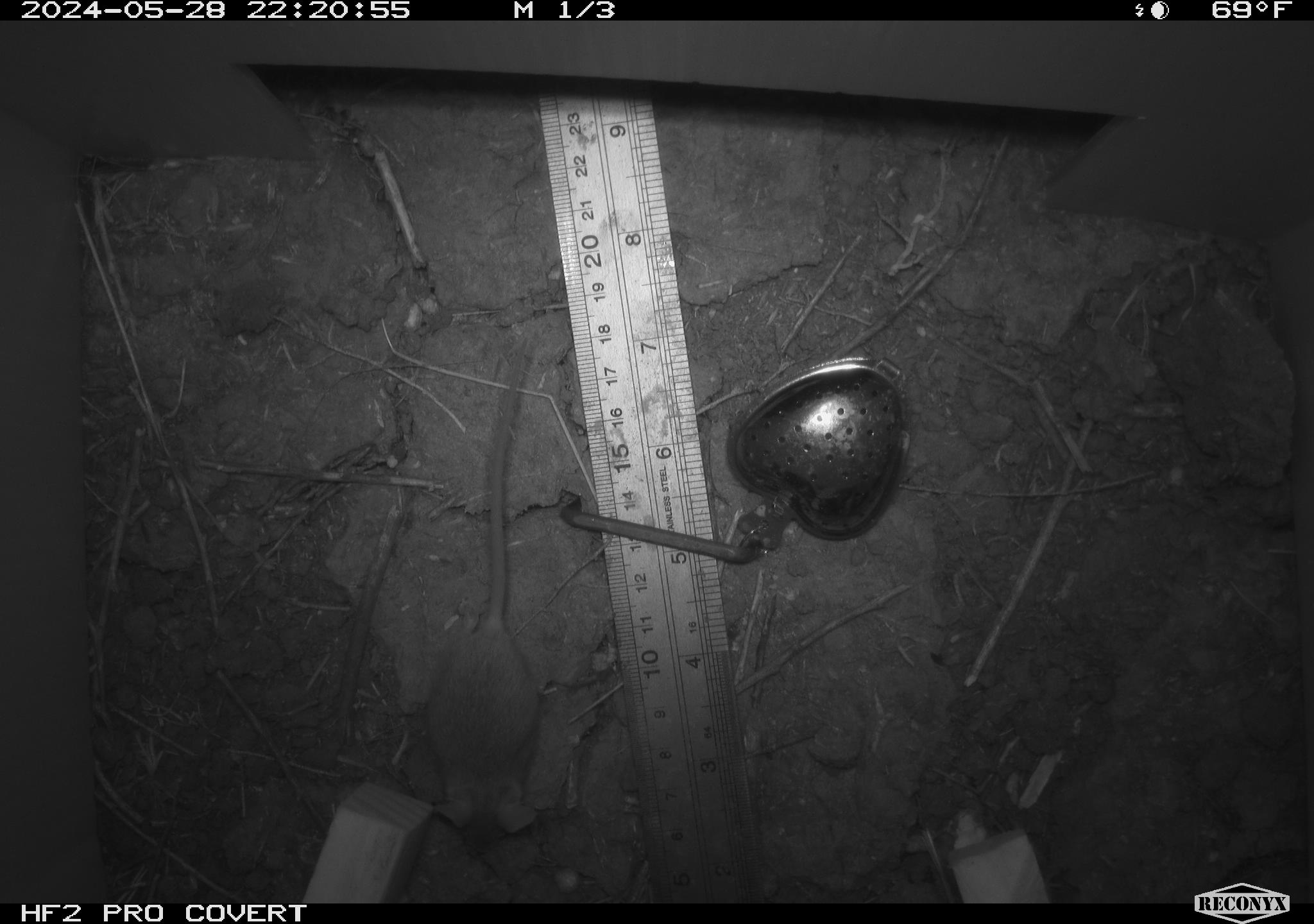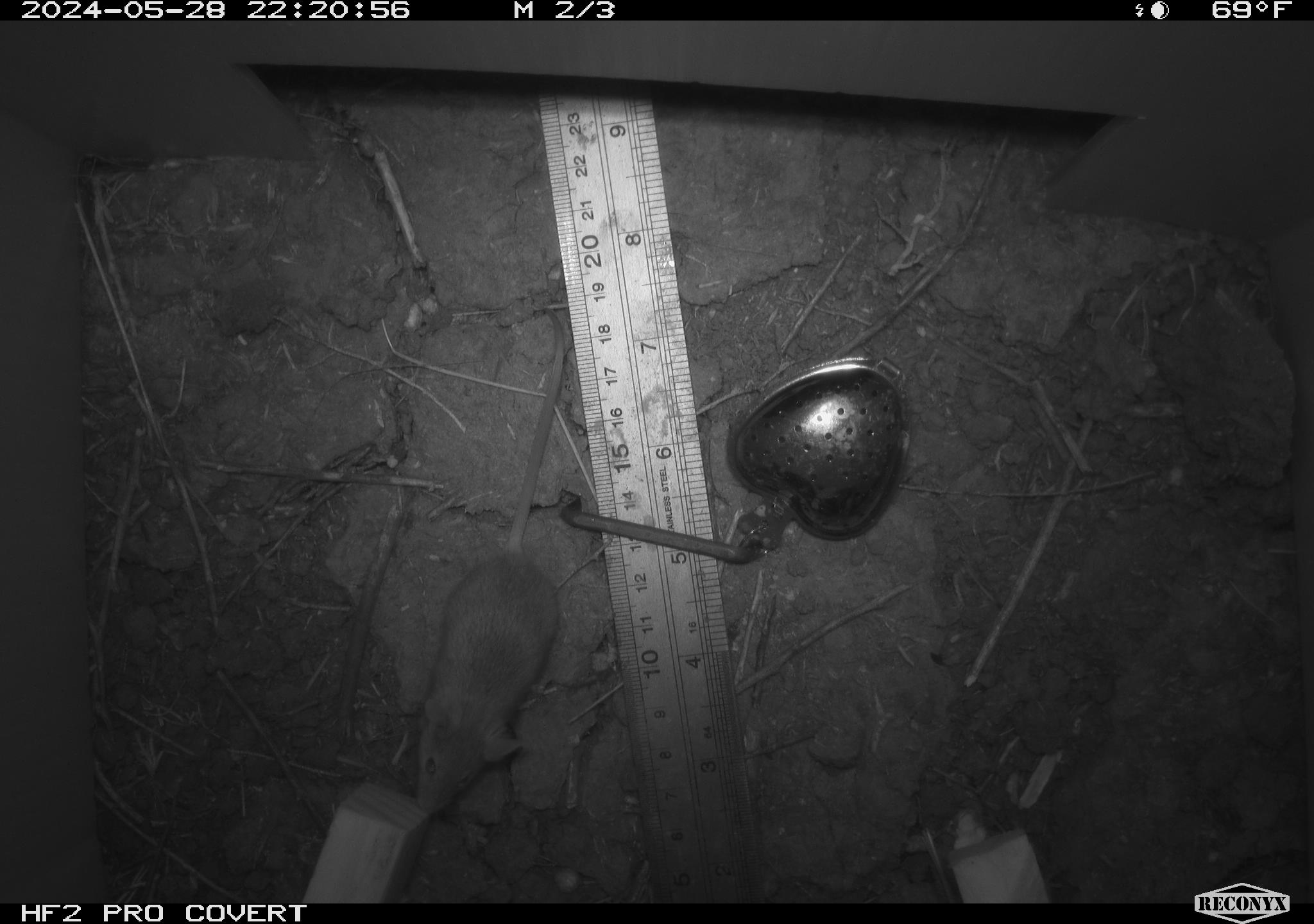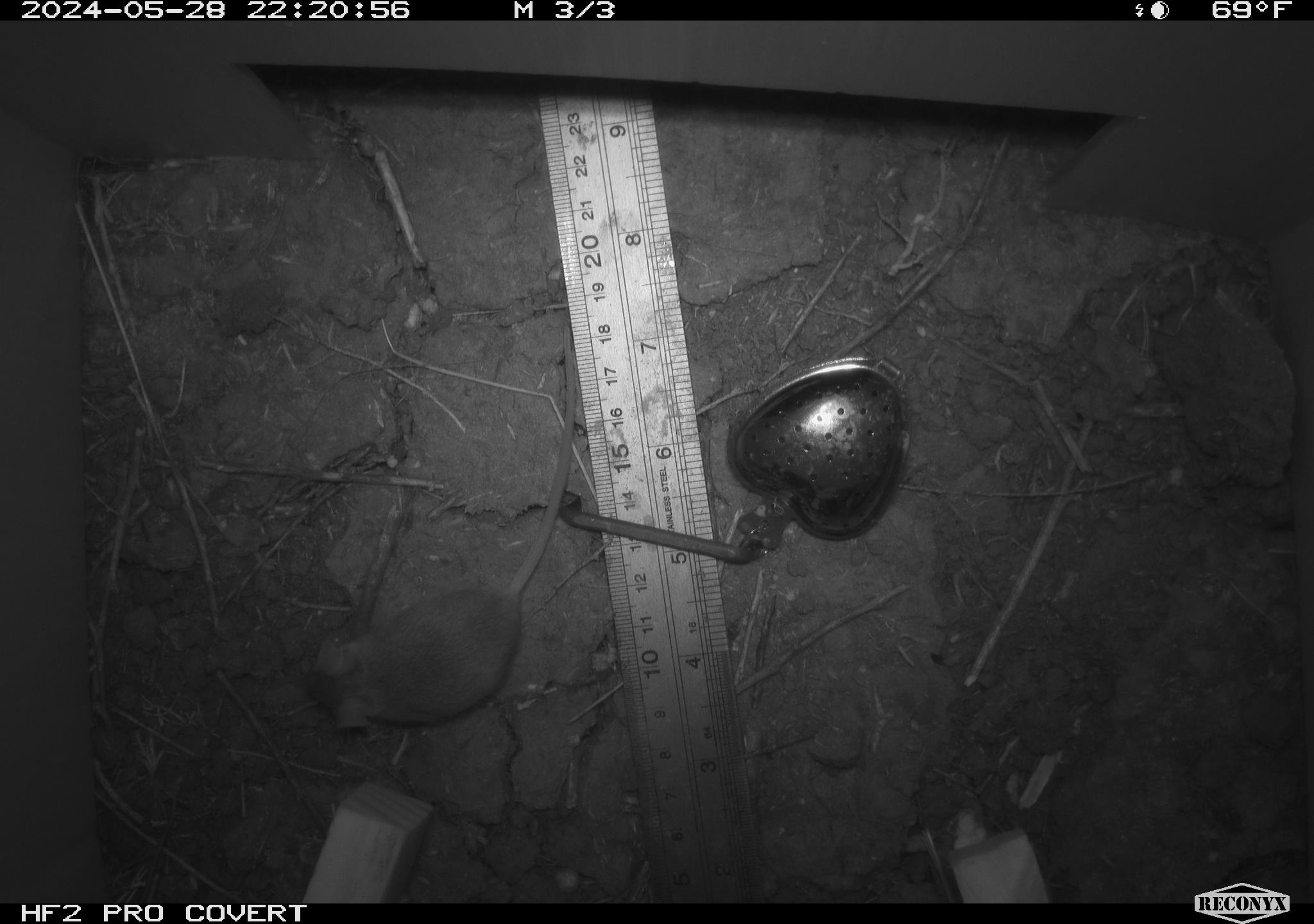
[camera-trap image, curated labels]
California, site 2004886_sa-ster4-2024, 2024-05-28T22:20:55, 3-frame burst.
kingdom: Animalia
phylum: Chordata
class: Mammalia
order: Rodentia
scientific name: Rodentia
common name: mouse species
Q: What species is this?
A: Mouse species (Rodentia).